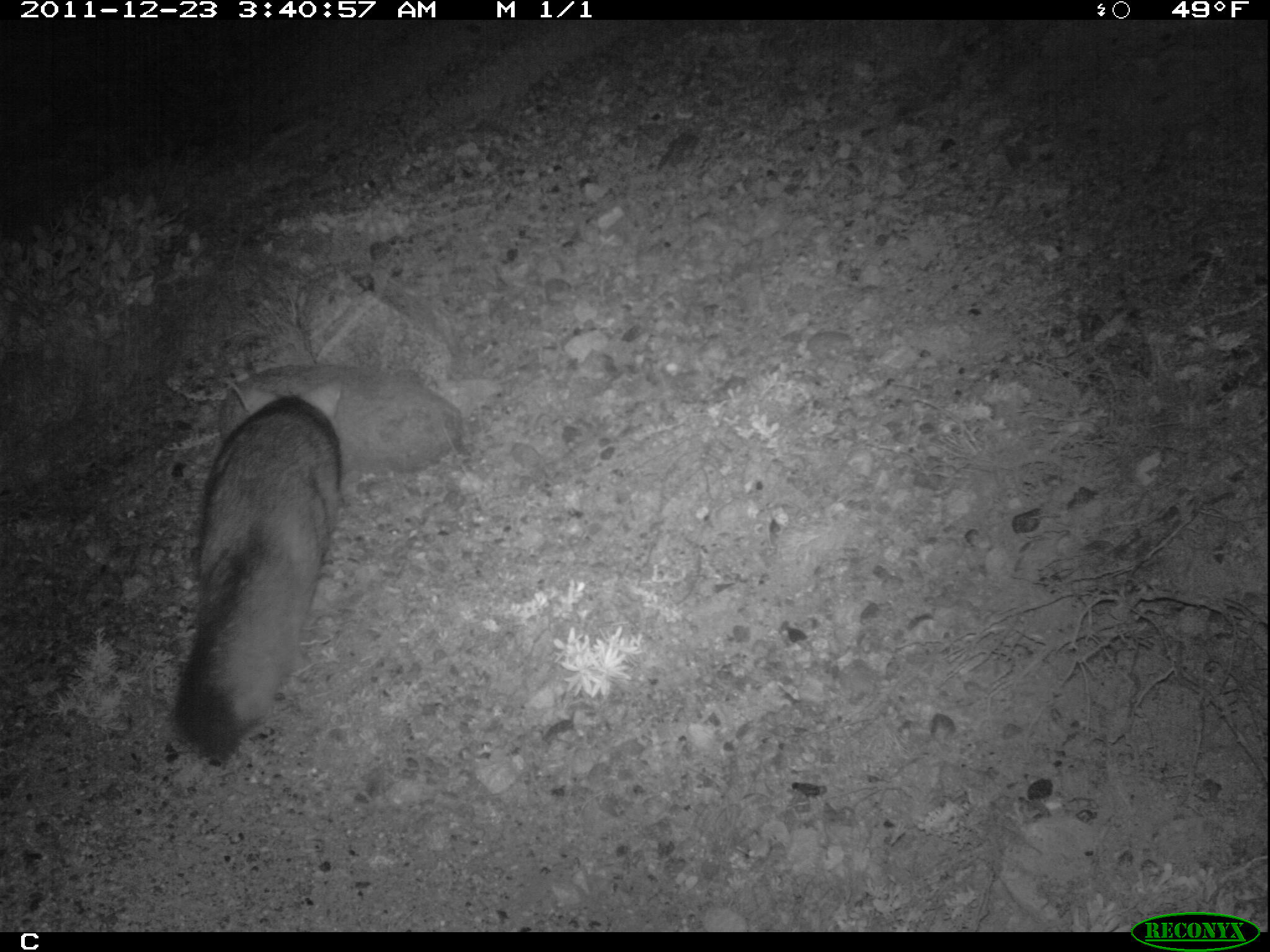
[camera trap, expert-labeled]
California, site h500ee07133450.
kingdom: Animalia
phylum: Chordata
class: Mammalia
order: Carnivora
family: Canidae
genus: Urocyon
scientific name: Urocyon littoralis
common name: island fox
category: fox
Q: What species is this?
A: Fox (island fox) (Urocyon littoralis).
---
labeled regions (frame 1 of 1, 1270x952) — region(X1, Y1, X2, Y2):
fox: region(169, 374, 340, 762)